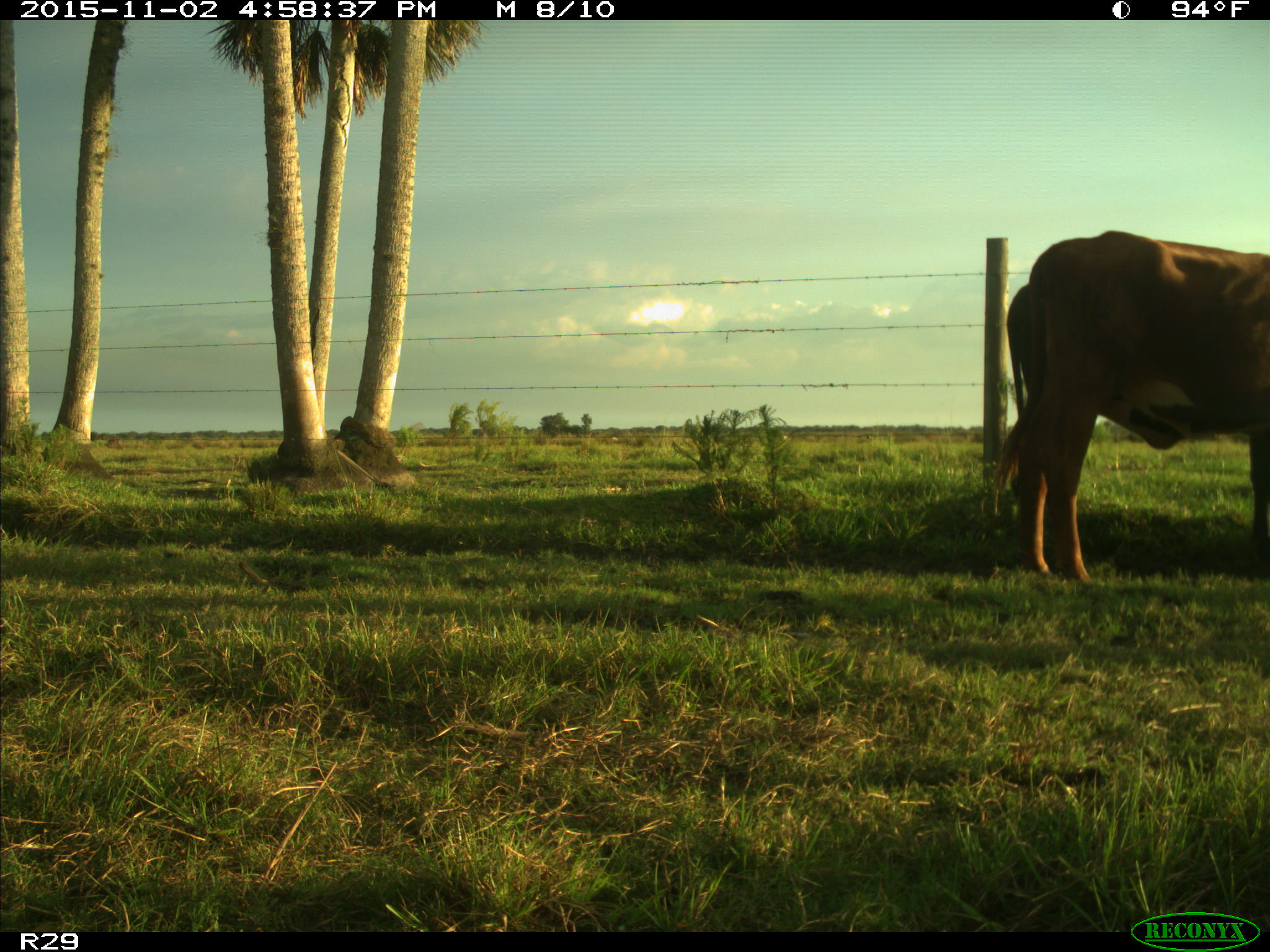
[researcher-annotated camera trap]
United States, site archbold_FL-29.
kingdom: Animalia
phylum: Chordata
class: Mammalia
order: Artiodactyla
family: Bovidae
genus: Bos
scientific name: Bos taurus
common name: domestic cow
Bos taurus (domestic cow).